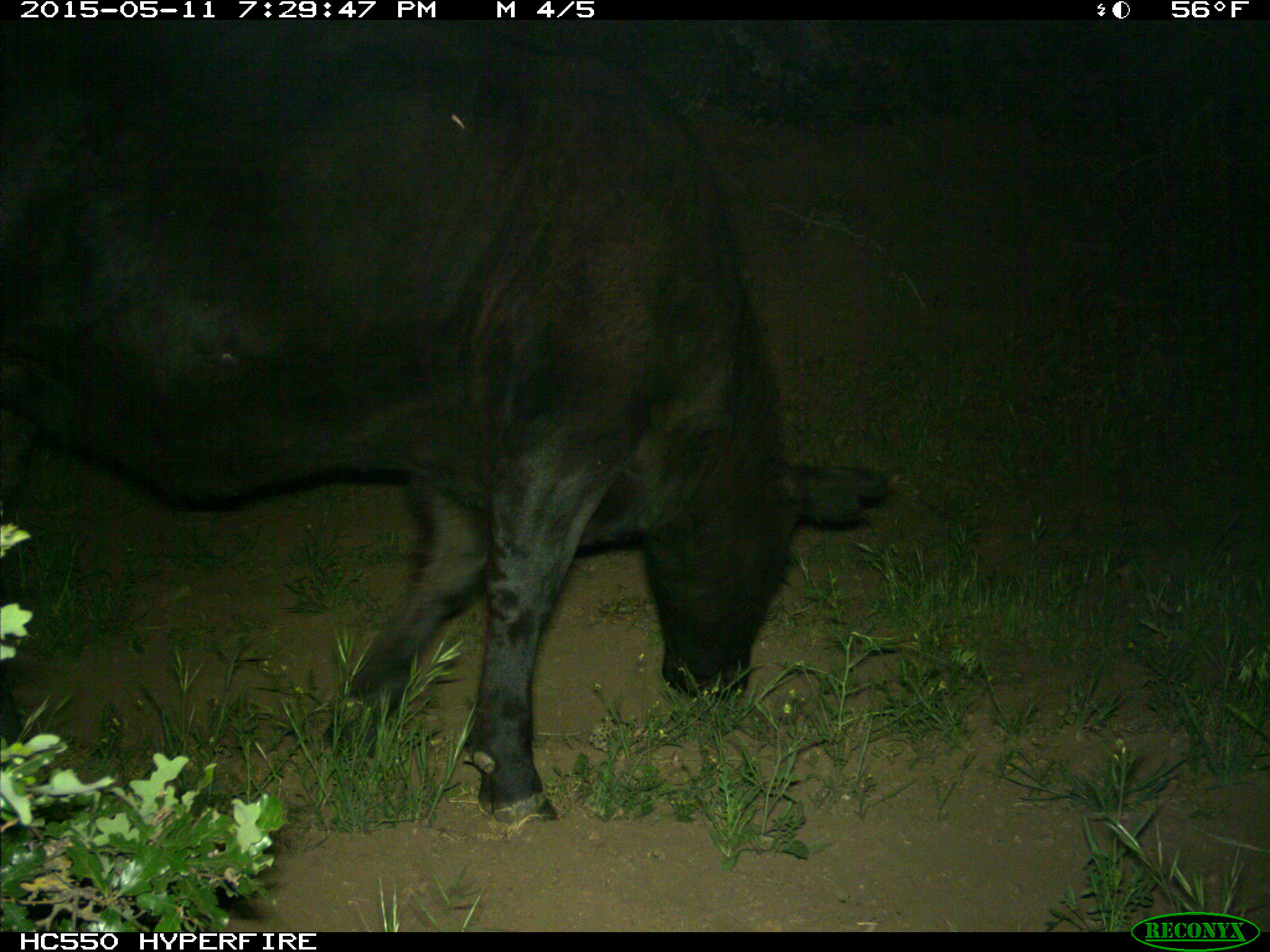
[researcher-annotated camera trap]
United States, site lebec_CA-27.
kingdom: Animalia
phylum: Chordata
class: Mammalia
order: Artiodactyla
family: Bovidae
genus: Bos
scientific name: Bos taurus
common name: domestic cow